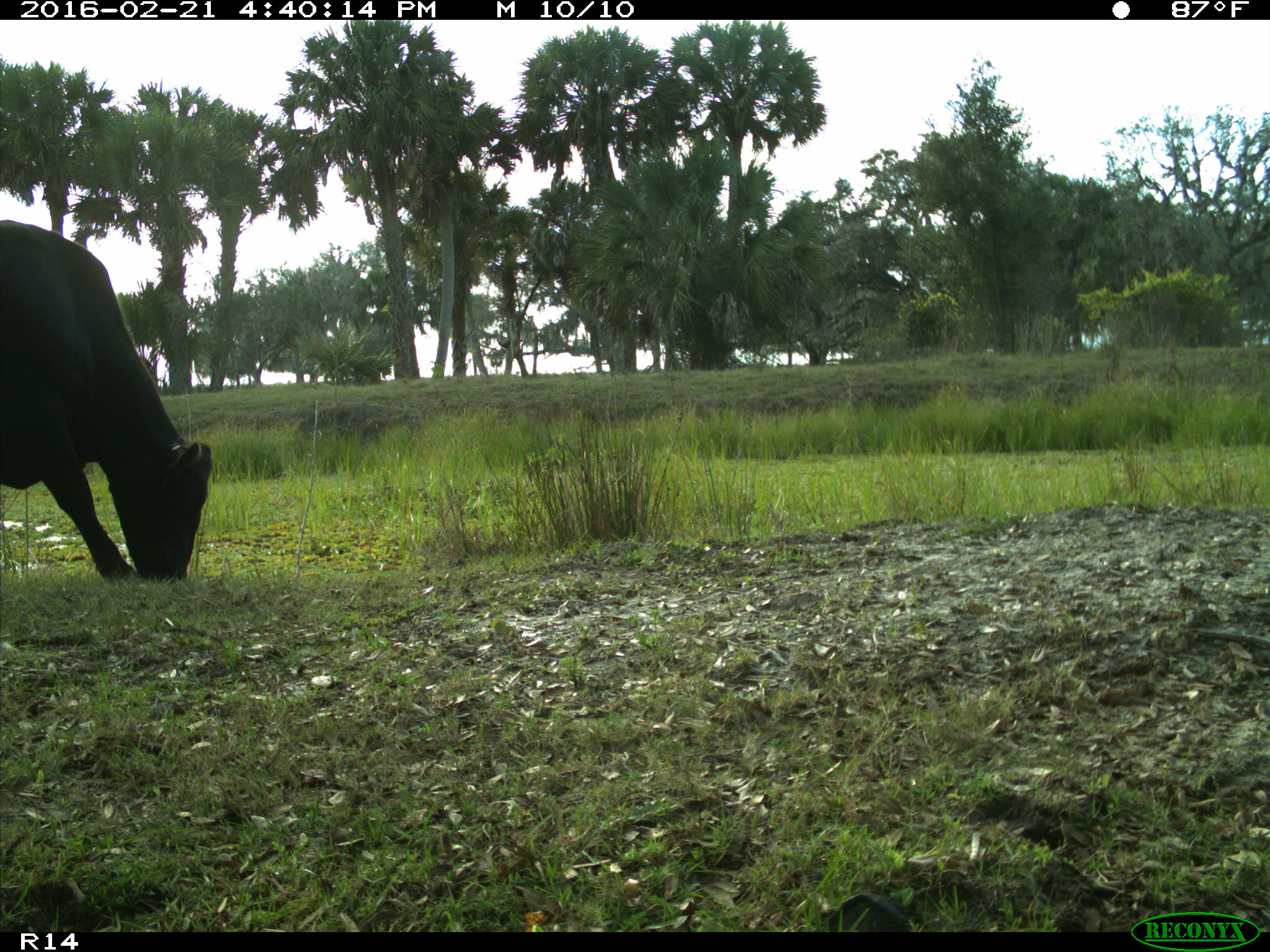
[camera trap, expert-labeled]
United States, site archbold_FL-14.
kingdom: Animalia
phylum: Chordata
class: Mammalia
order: Artiodactyla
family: Bovidae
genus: Bos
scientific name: Bos taurus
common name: domestic cow